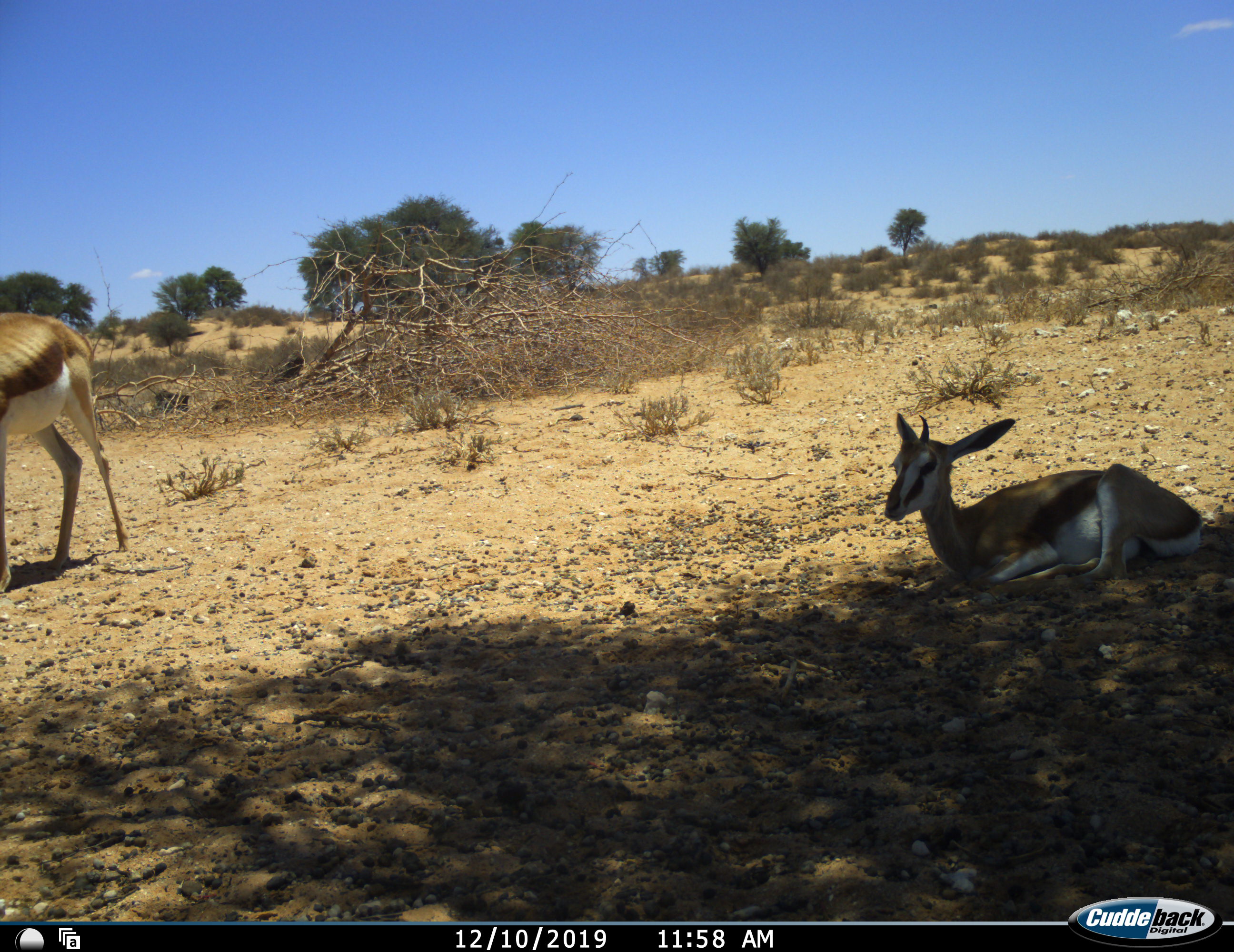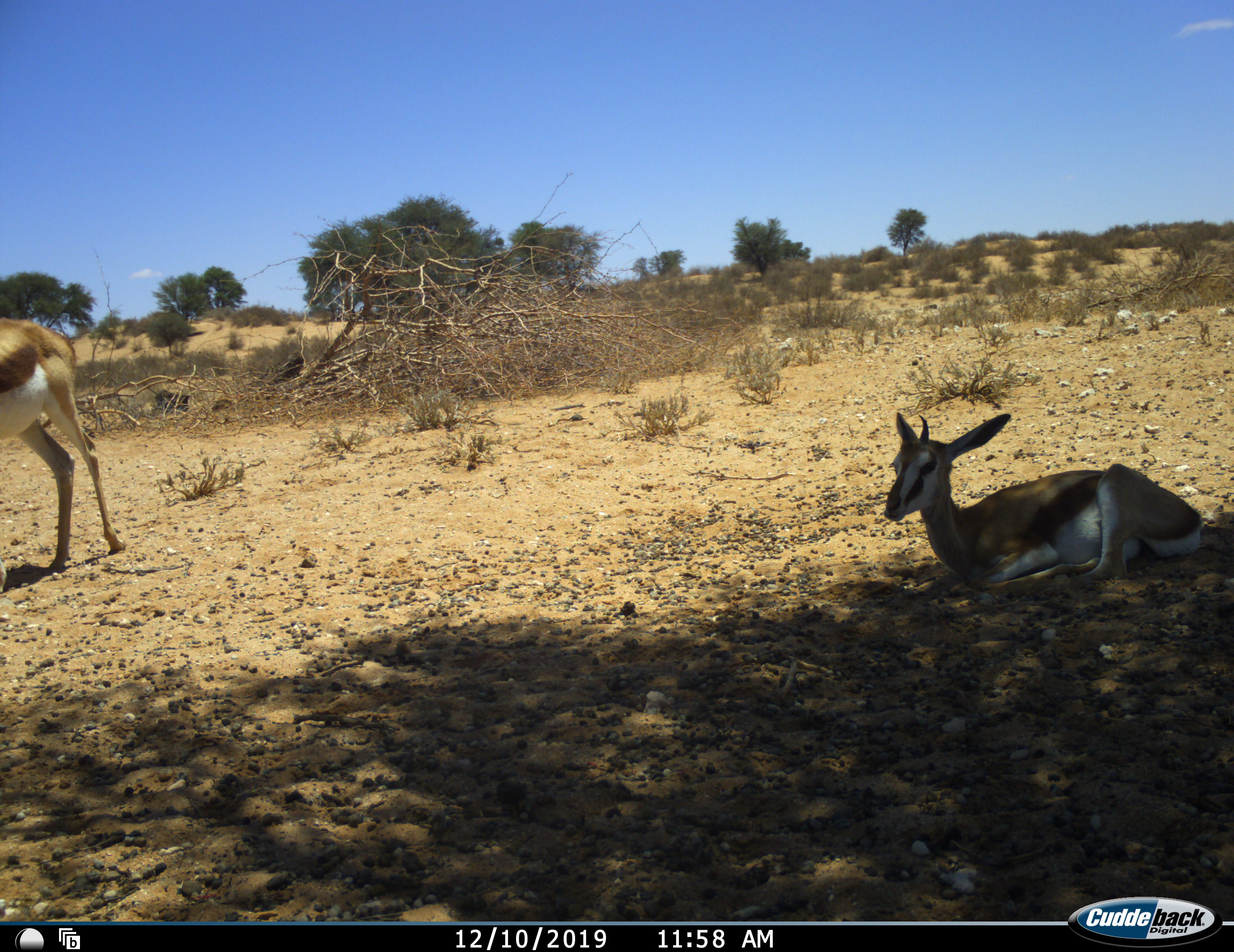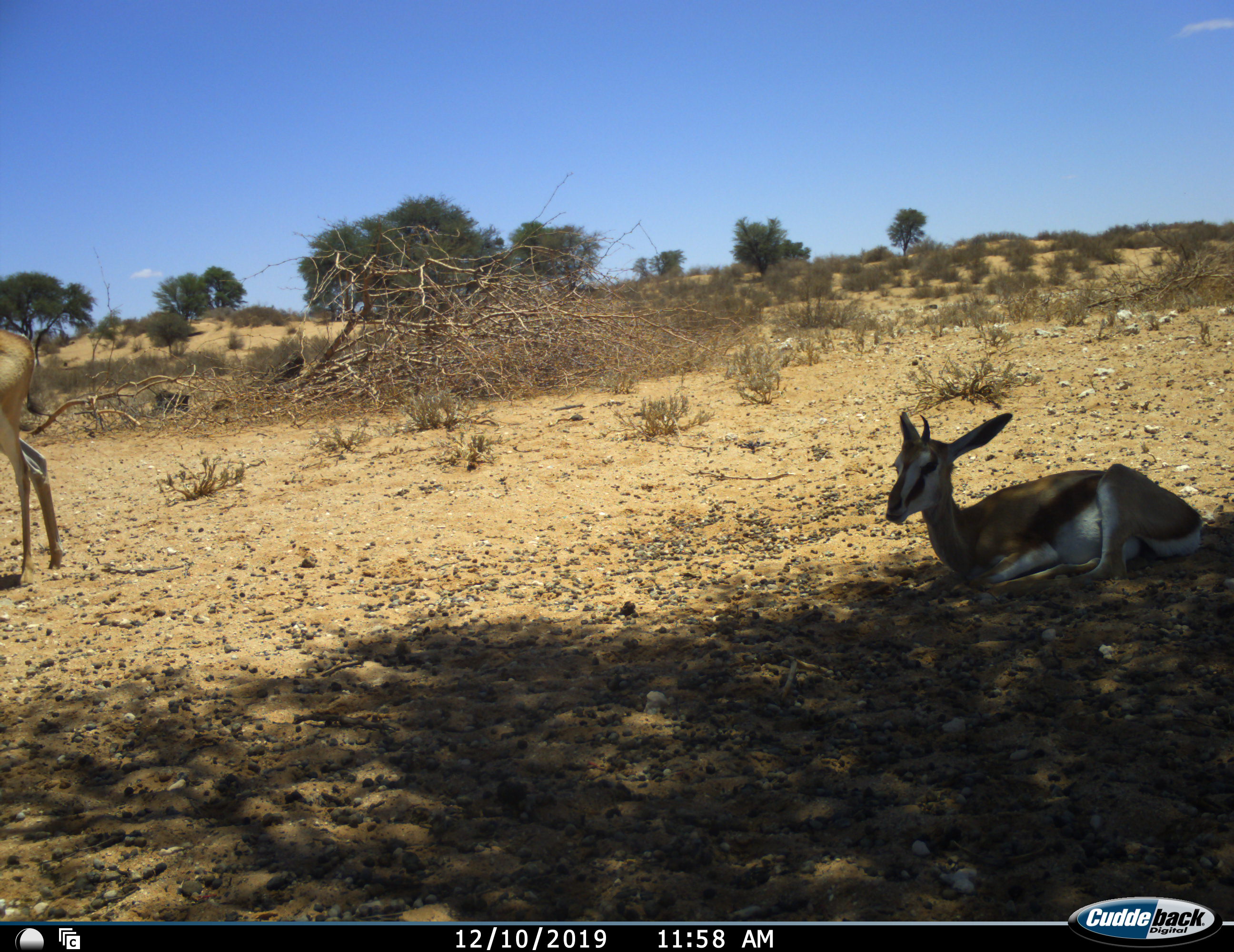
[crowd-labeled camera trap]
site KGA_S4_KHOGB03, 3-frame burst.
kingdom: Animalia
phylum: Chordata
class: Mammalia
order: Artiodactyla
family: Bovidae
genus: Antidorcas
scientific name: Antidorcas marsupialis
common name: springbok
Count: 2.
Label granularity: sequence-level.